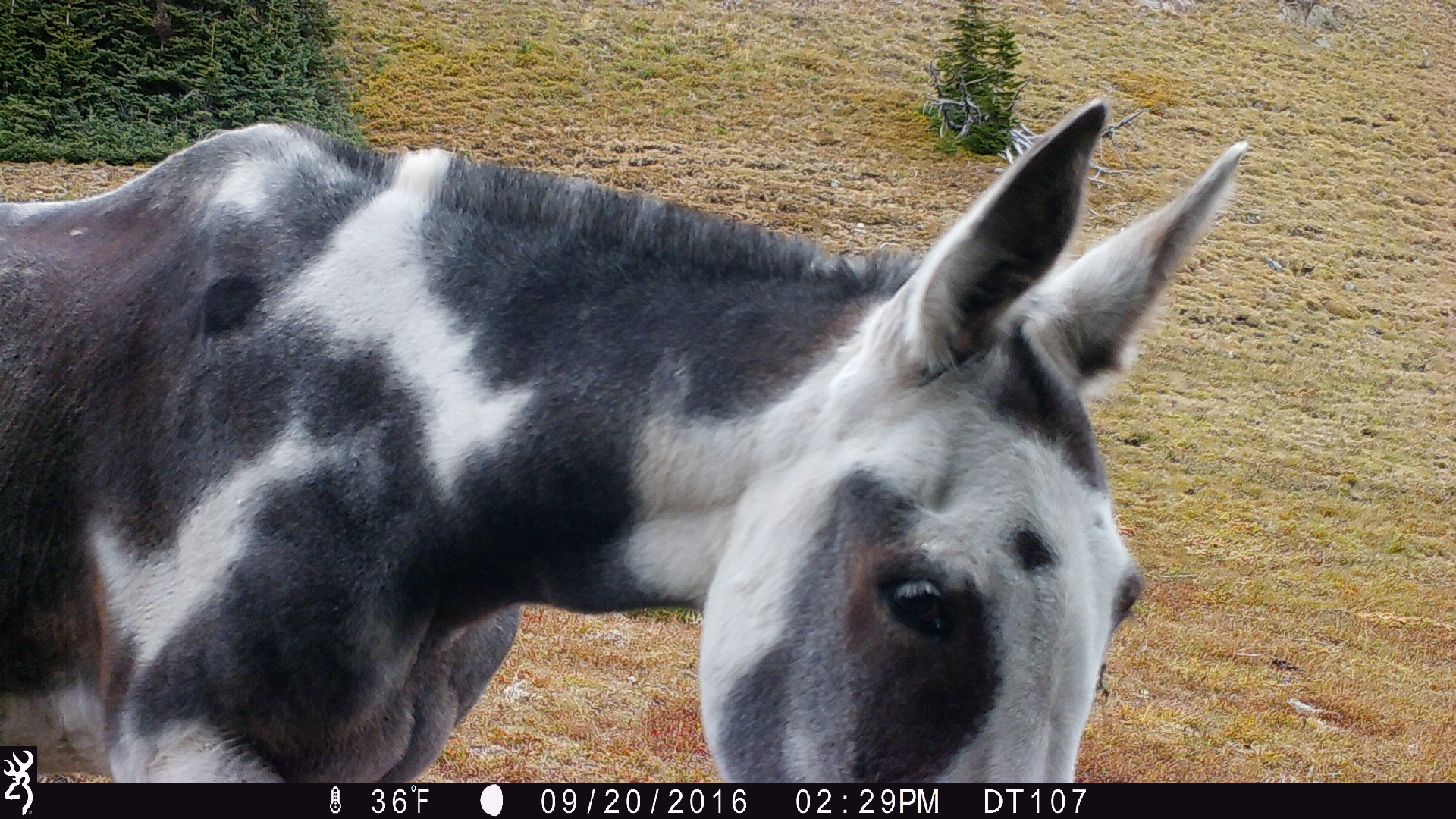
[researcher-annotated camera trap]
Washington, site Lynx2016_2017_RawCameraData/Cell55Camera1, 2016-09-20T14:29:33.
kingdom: Animalia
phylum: Chordata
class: Mammalia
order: Perissodactyla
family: Equidae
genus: Equus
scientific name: Equus caballus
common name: domestic horse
Domestic horse (Equus caballus). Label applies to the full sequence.